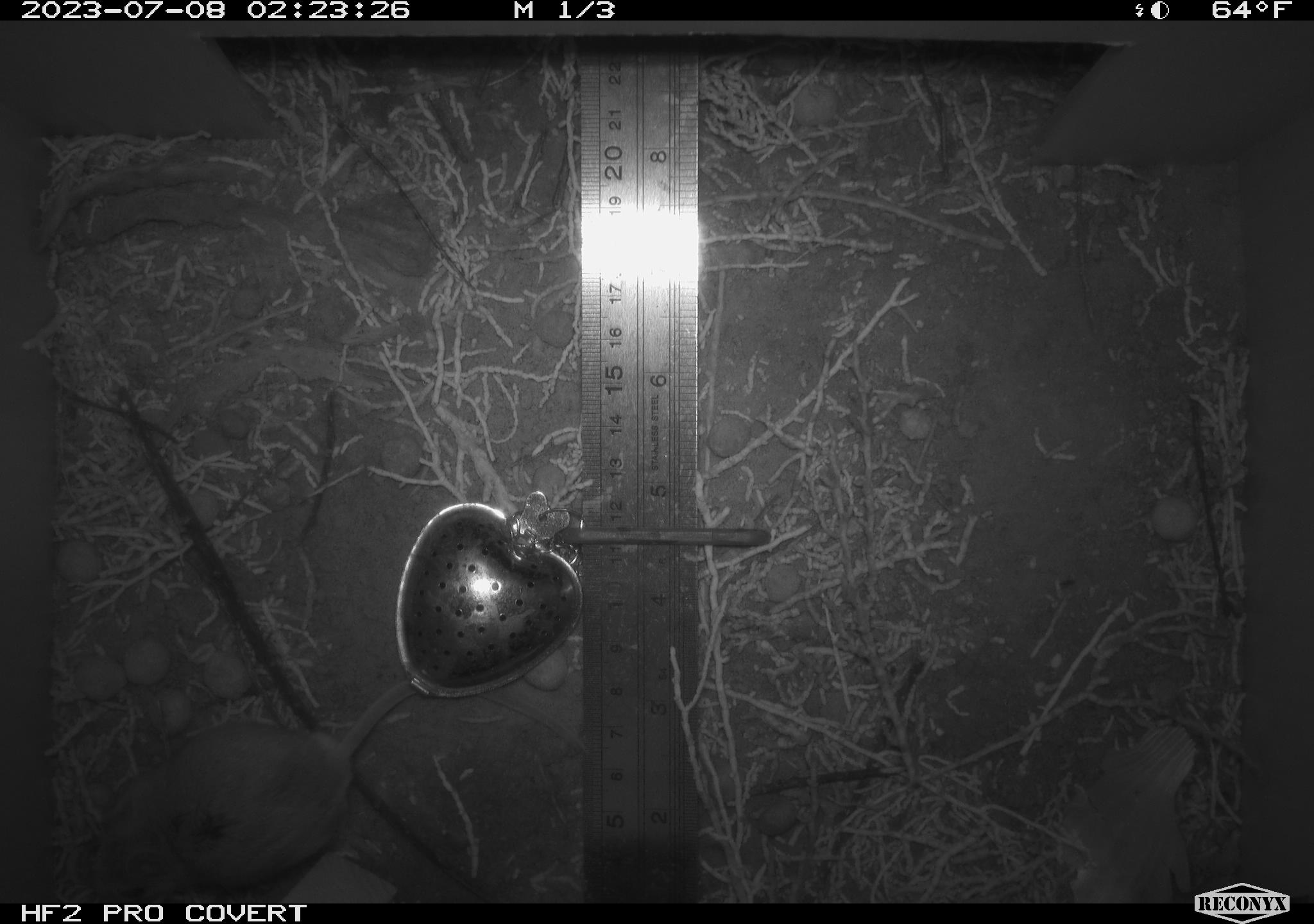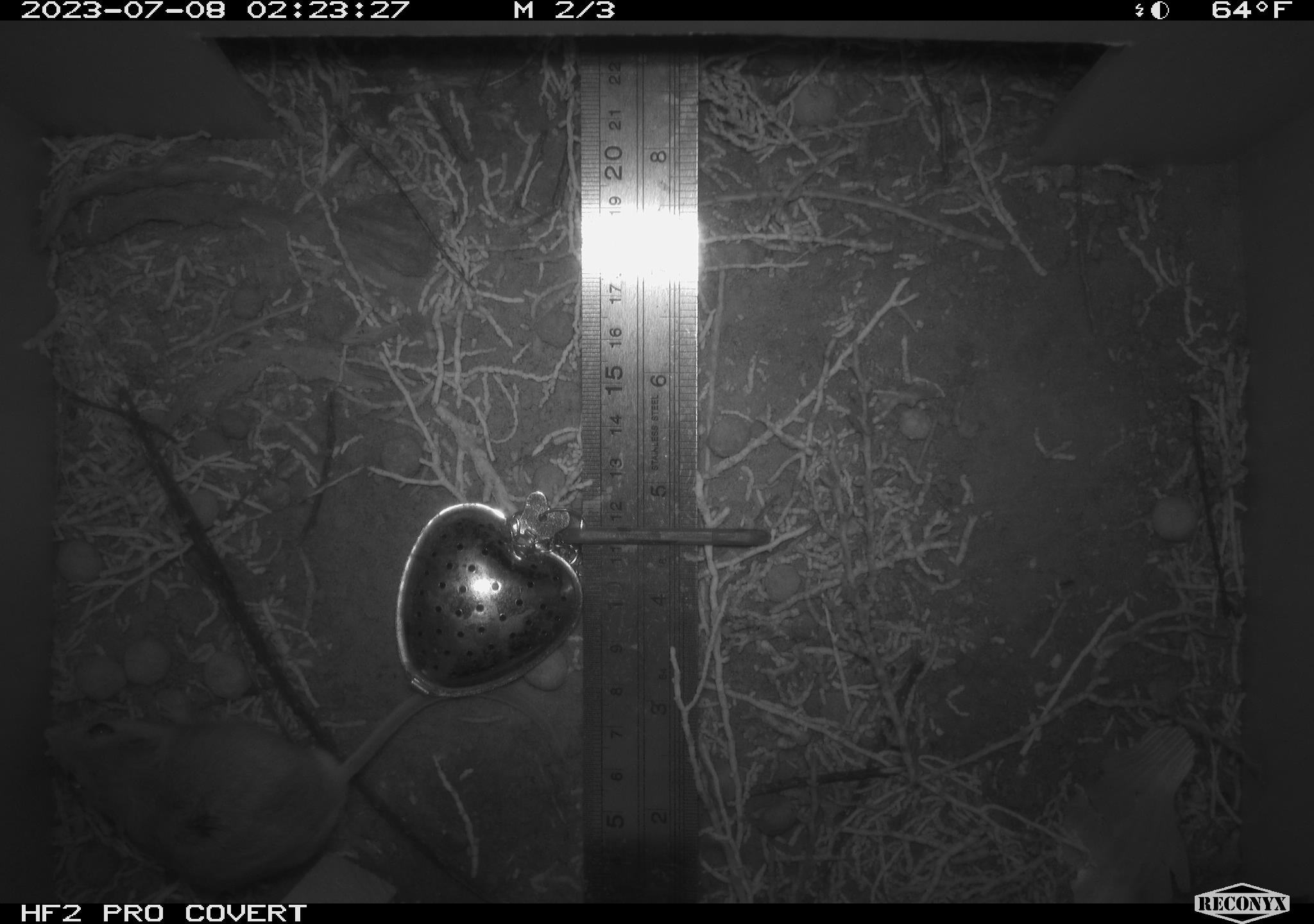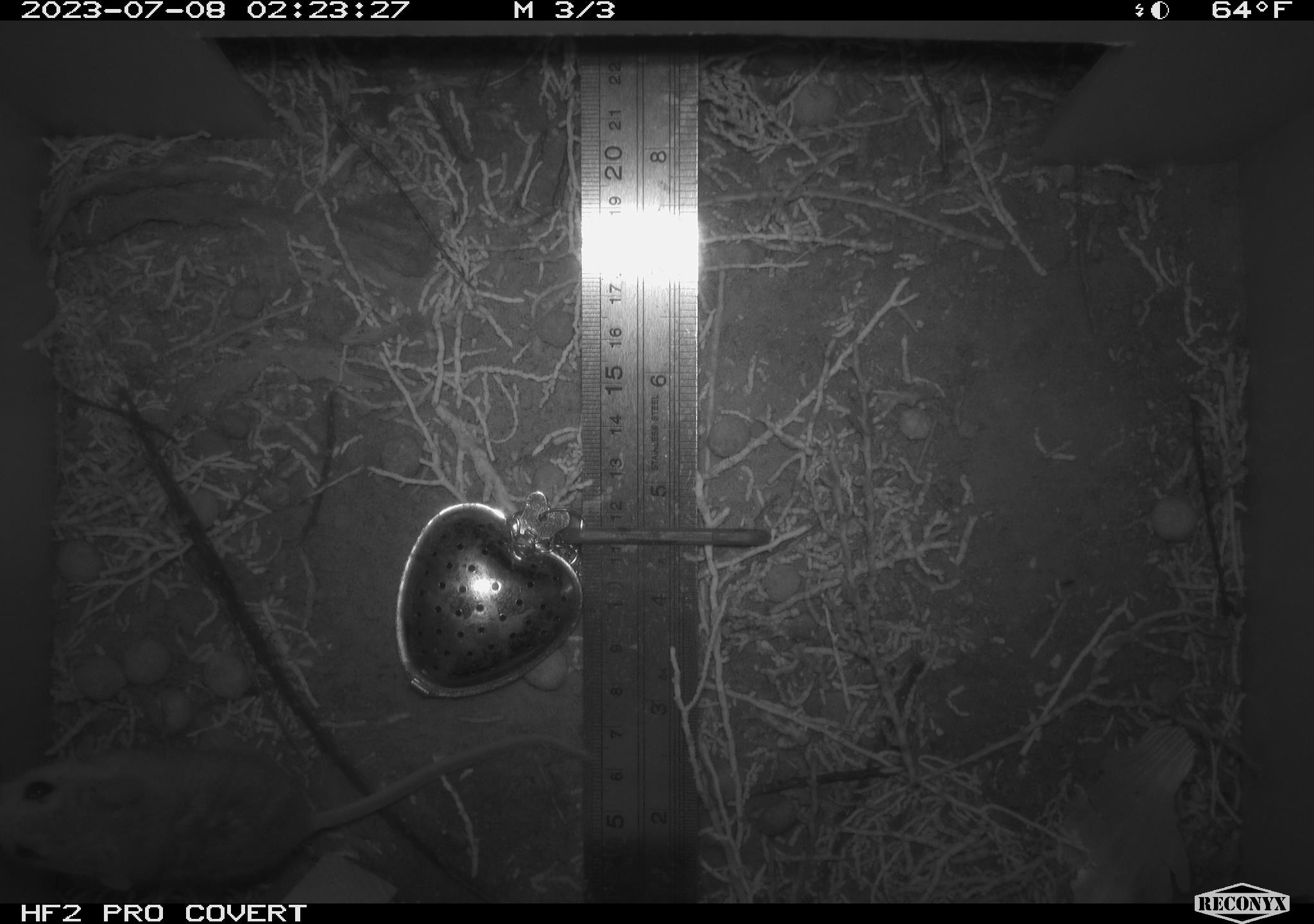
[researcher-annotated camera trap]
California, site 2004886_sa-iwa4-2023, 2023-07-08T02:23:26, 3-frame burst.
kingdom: Animalia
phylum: Chordata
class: Mammalia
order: Rodentia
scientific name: Rodentia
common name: mouse species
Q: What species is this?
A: Mouse species (Rodentia).